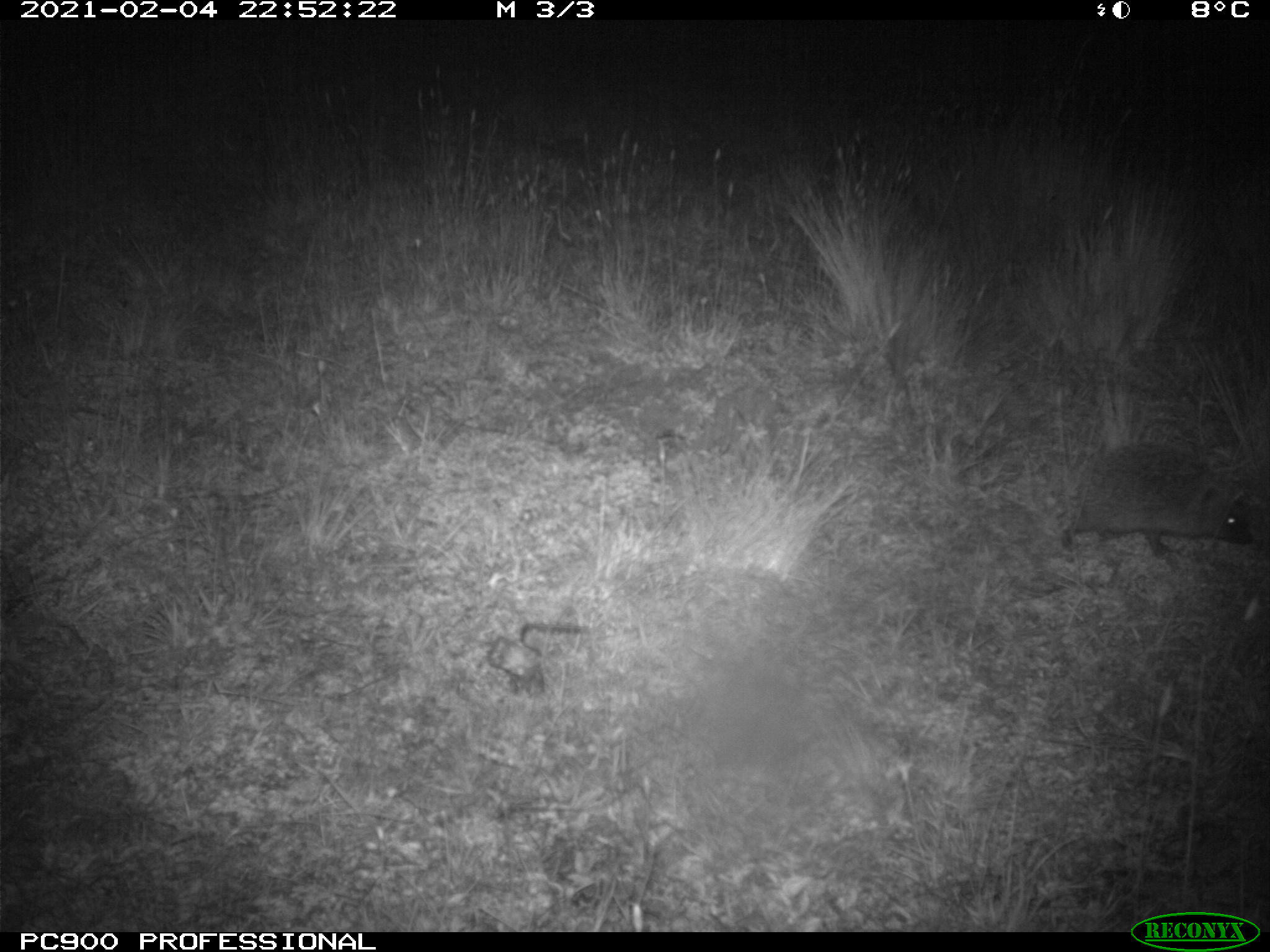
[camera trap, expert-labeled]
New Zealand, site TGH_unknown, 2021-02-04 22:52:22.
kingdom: Animalia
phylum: Chordata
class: Mammalia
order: Eulipotyphla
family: Erinaceidae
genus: Erinaceus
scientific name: Erinaceus europaeus europaeus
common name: european hedgehog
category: hedgehog